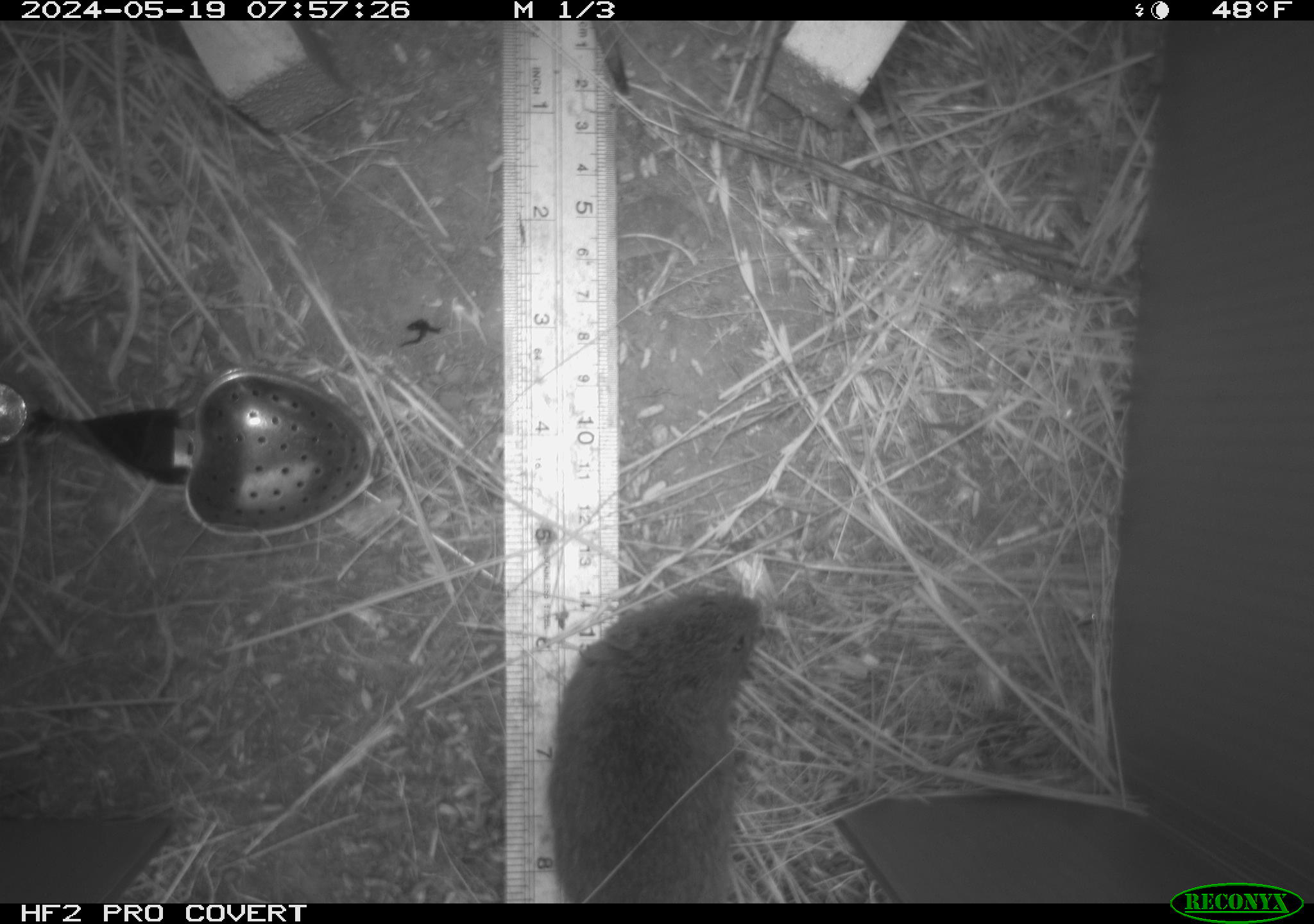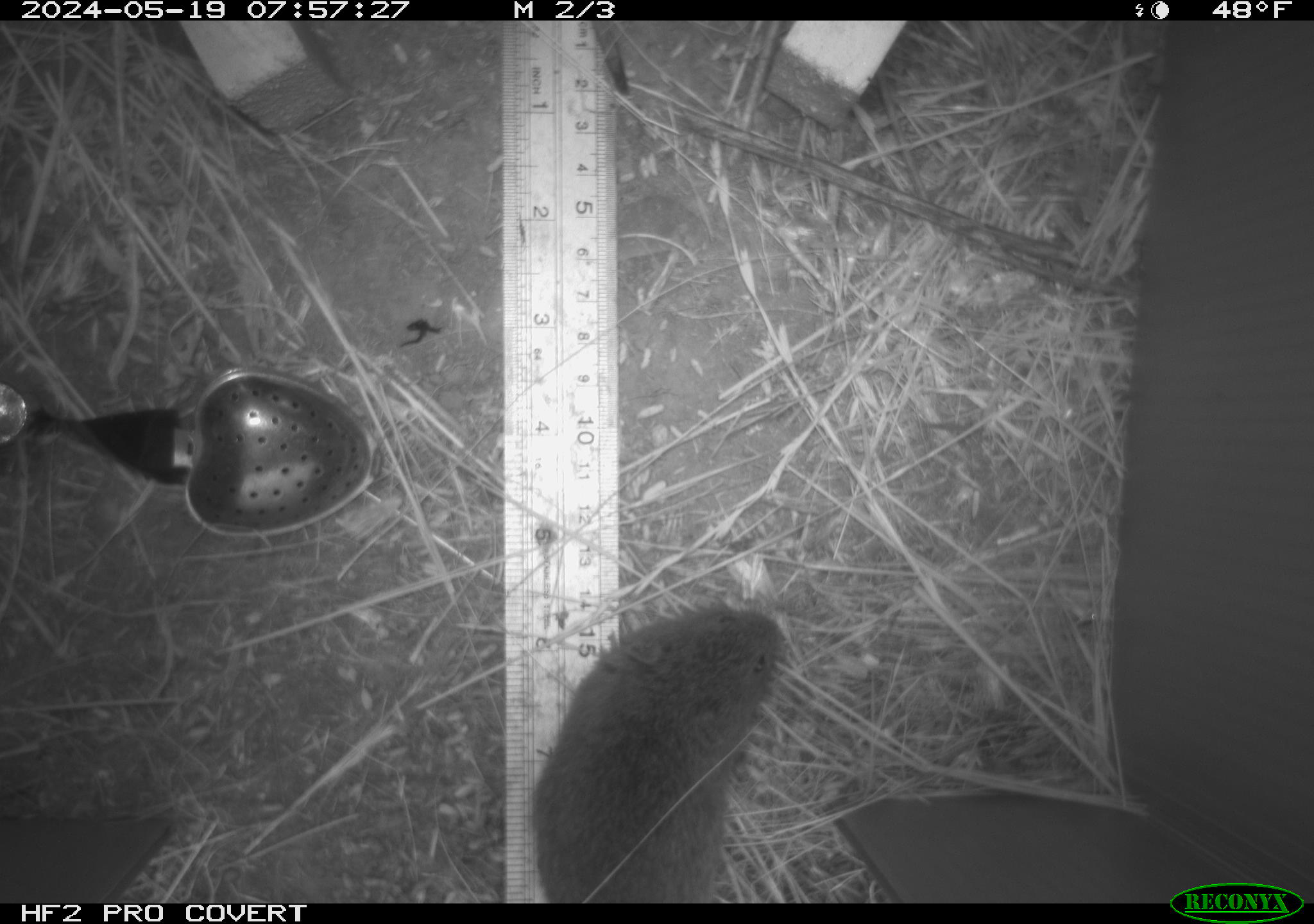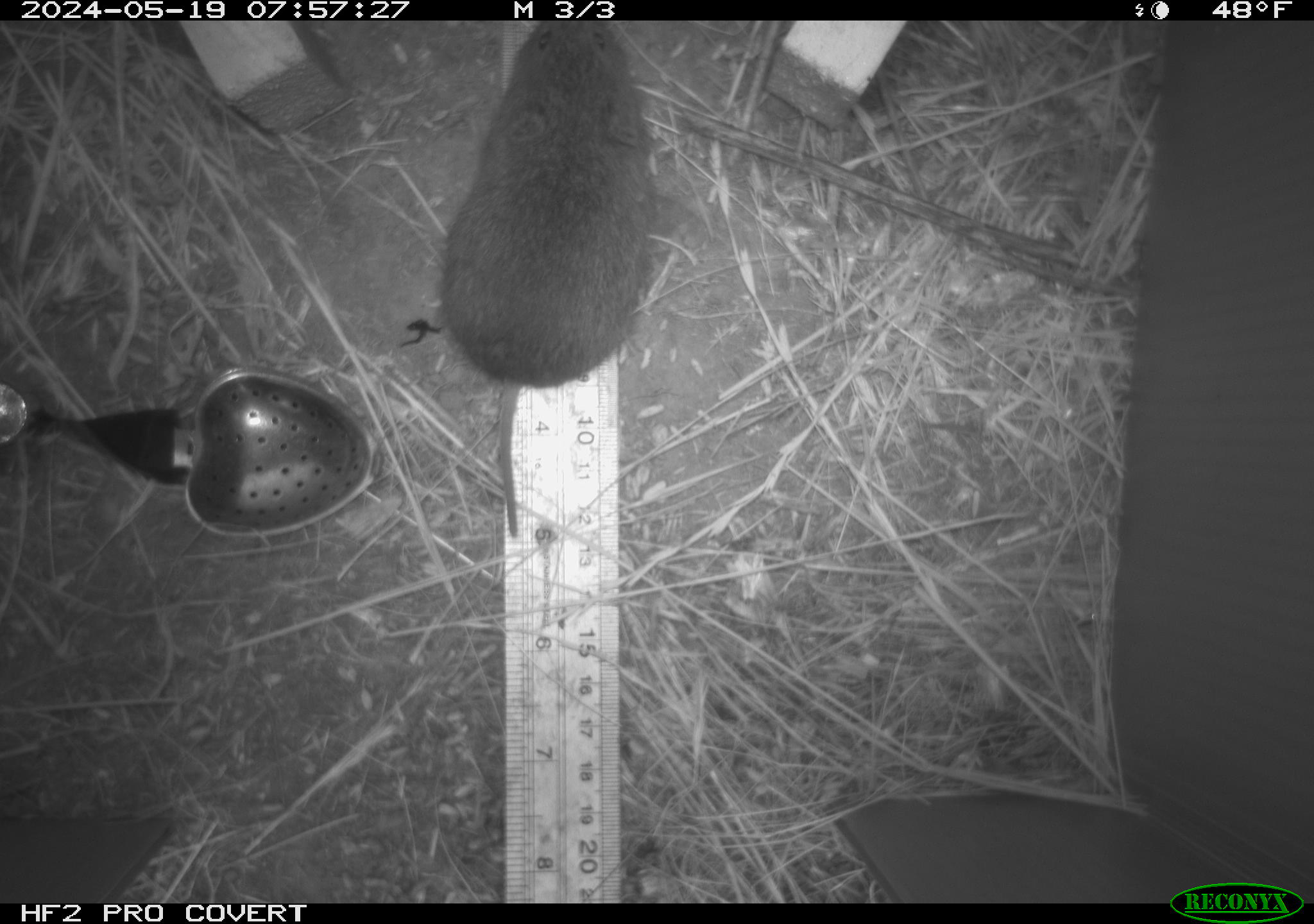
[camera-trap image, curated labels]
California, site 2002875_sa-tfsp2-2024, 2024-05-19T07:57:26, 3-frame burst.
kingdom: Animalia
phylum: Chordata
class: Mammalia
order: Rodentia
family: Cricetidae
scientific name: Arvicolinae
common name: voles, lemmings, and muskrats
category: arvicolinae subfamily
Arvicolinae subfamily (voles, lemmings, and muskrats) (Arvicolinae).